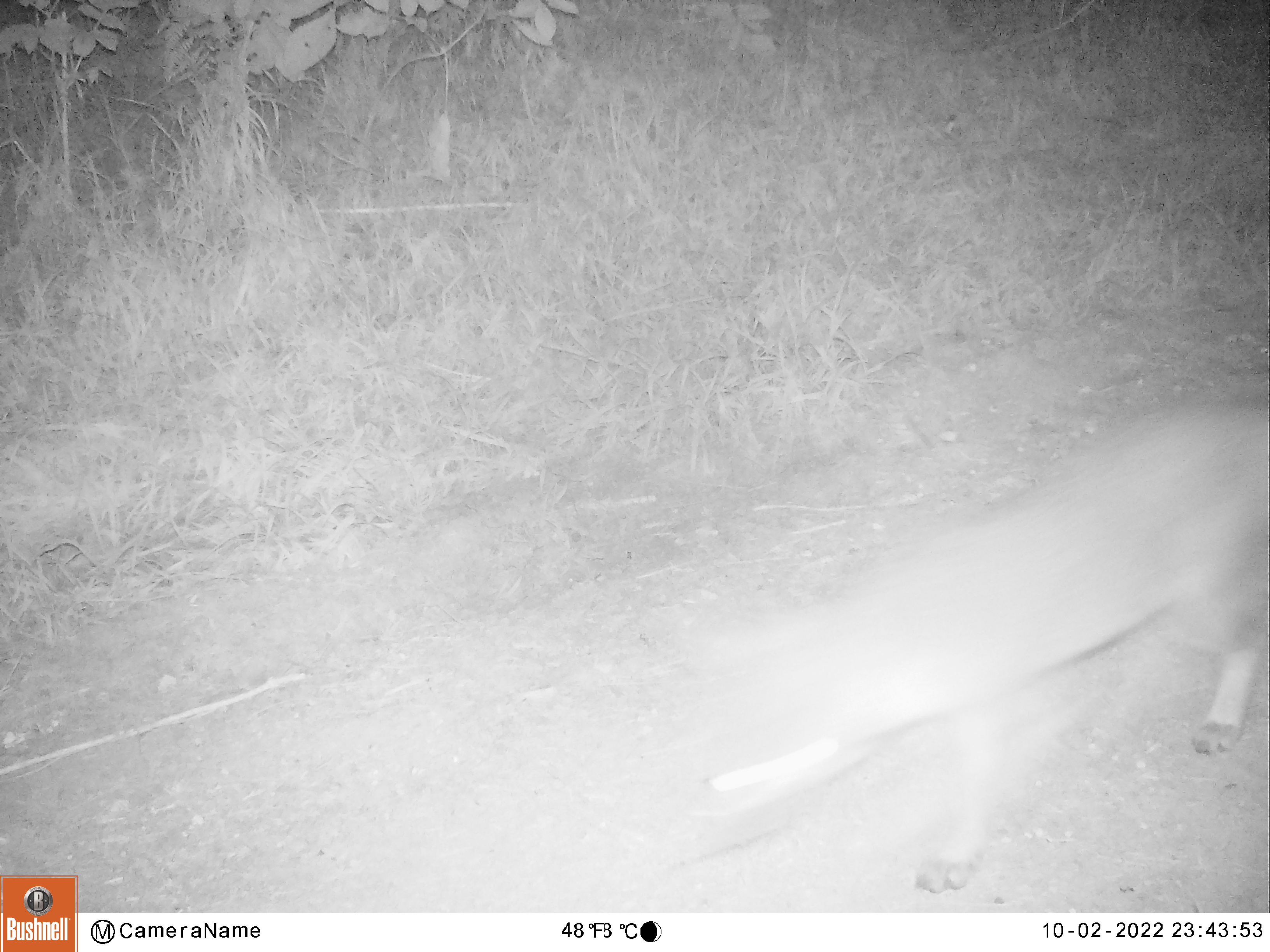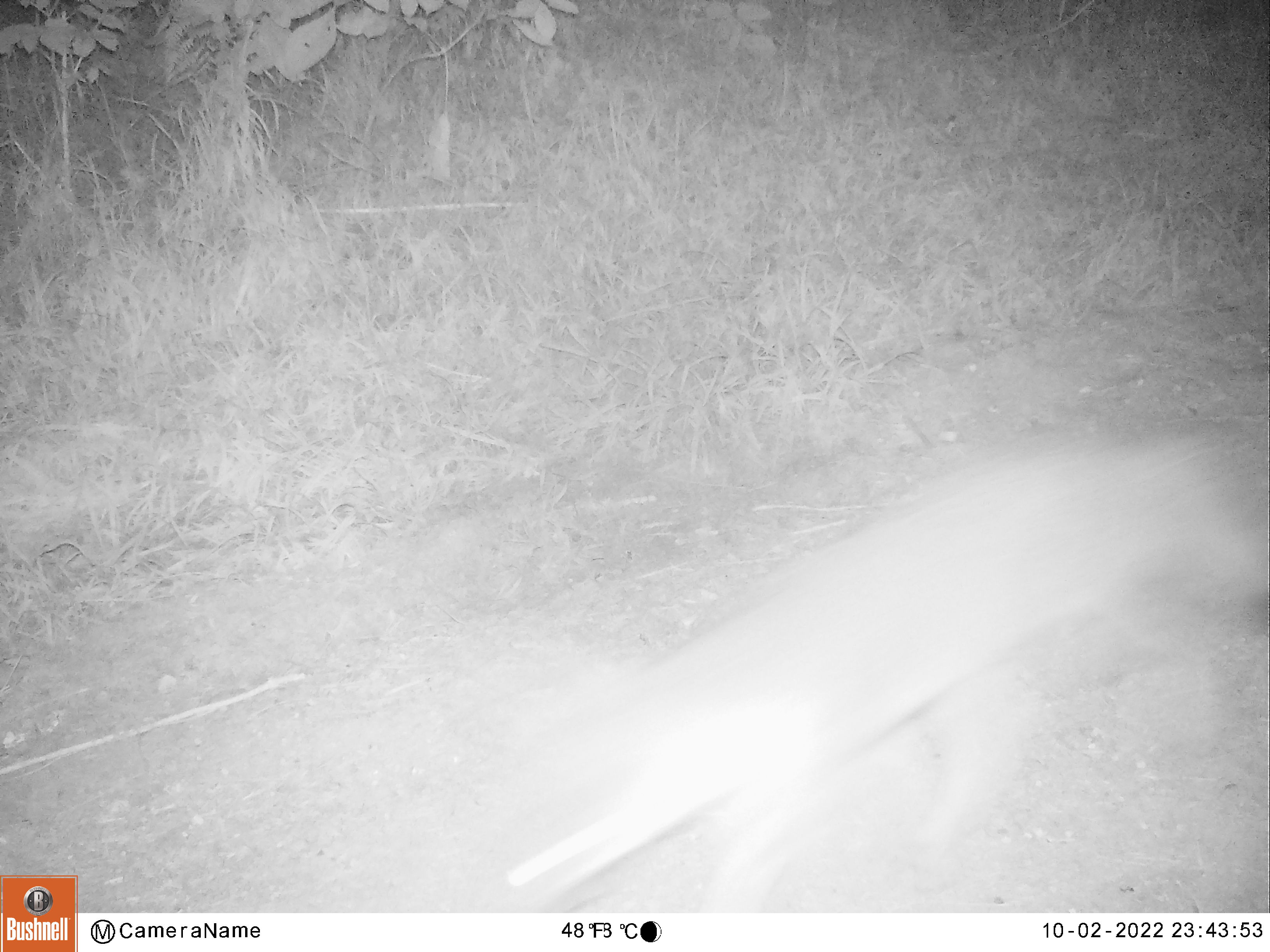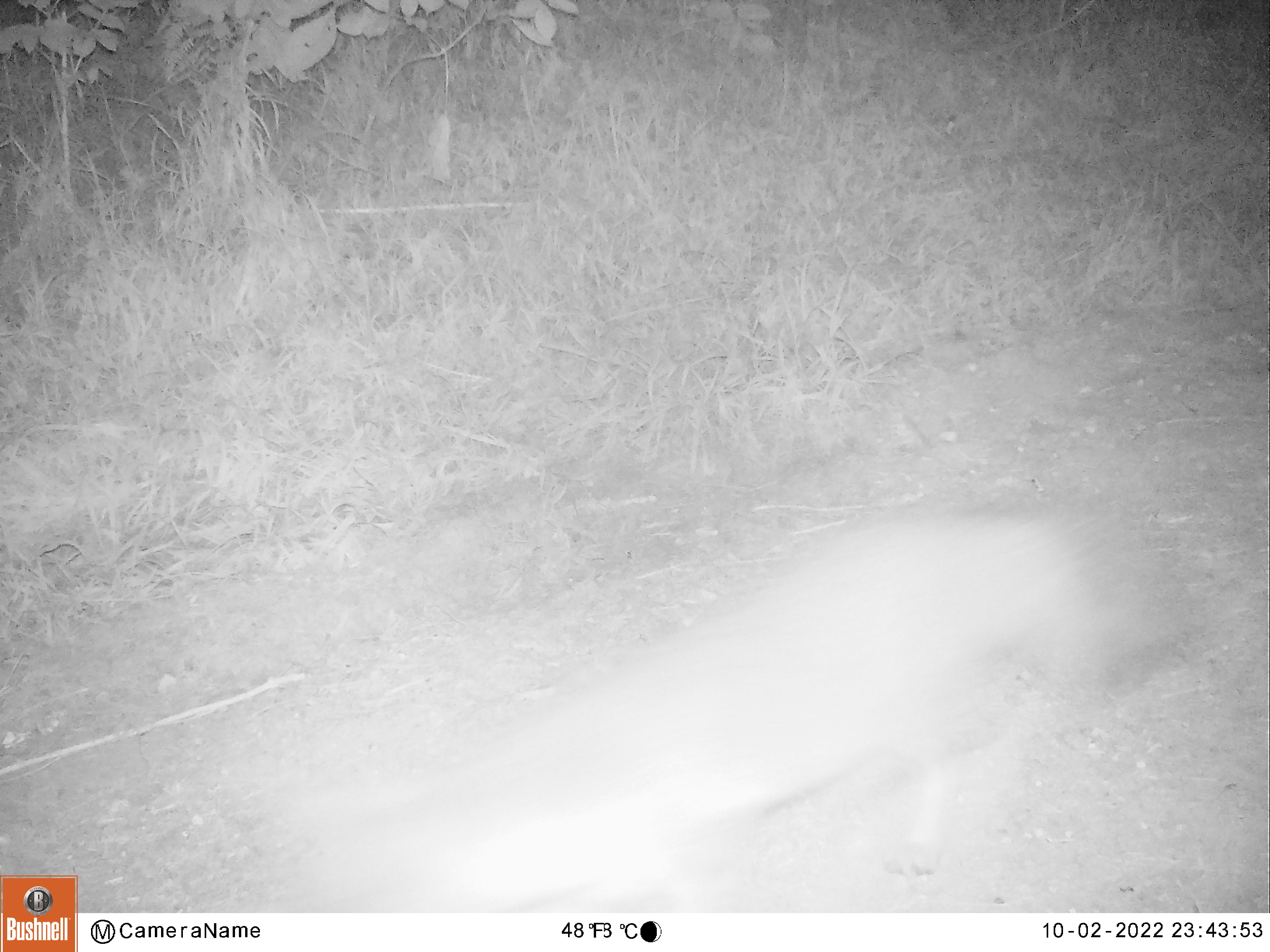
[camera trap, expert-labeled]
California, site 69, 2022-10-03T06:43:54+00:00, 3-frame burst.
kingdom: Animalia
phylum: Chordata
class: Mammalia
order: Carnivora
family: Canidae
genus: Urocyon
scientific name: Urocyon cinereoargenteus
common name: gray fox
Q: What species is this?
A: Gray fox (Urocyon cinereoargenteus).